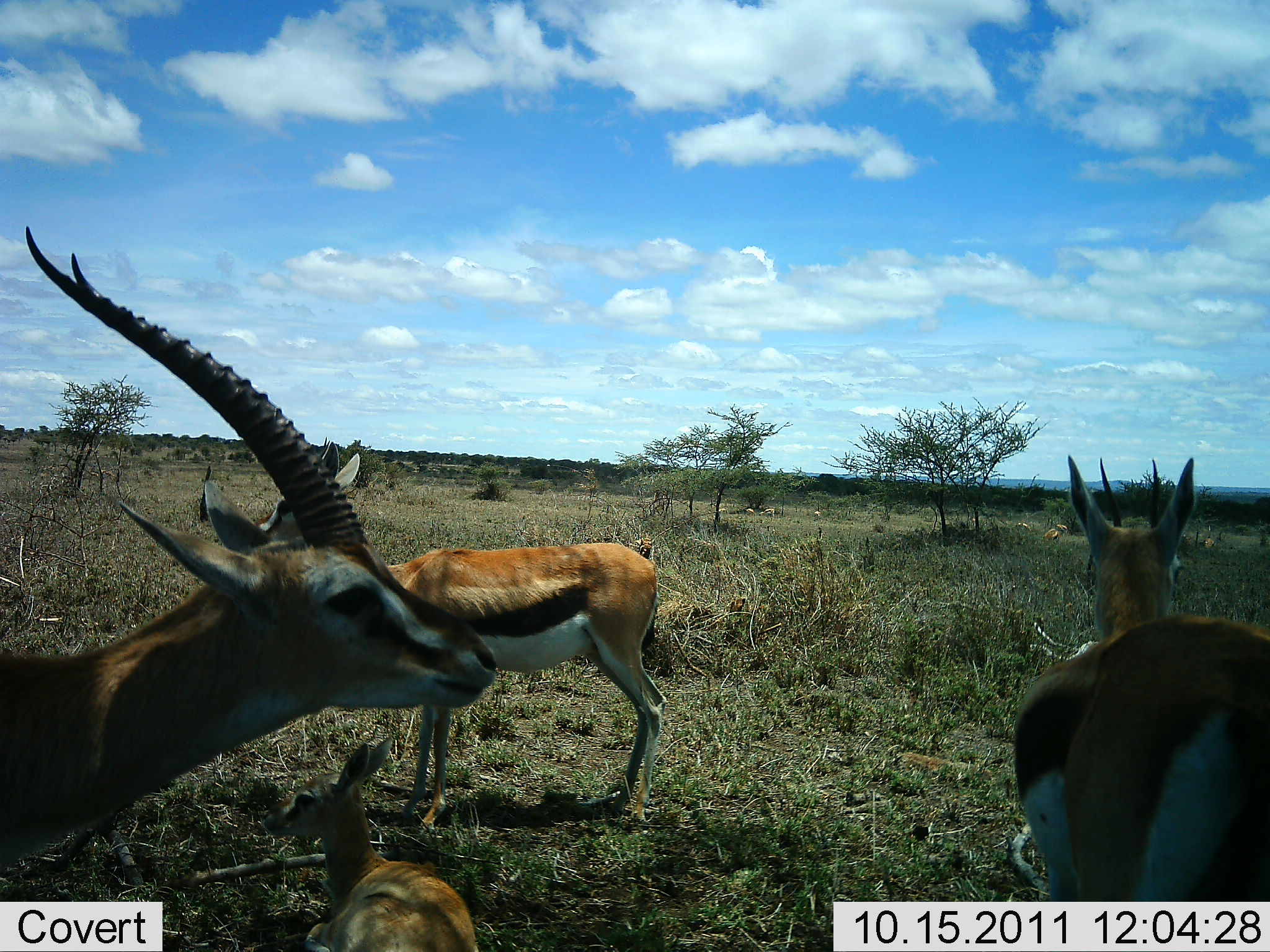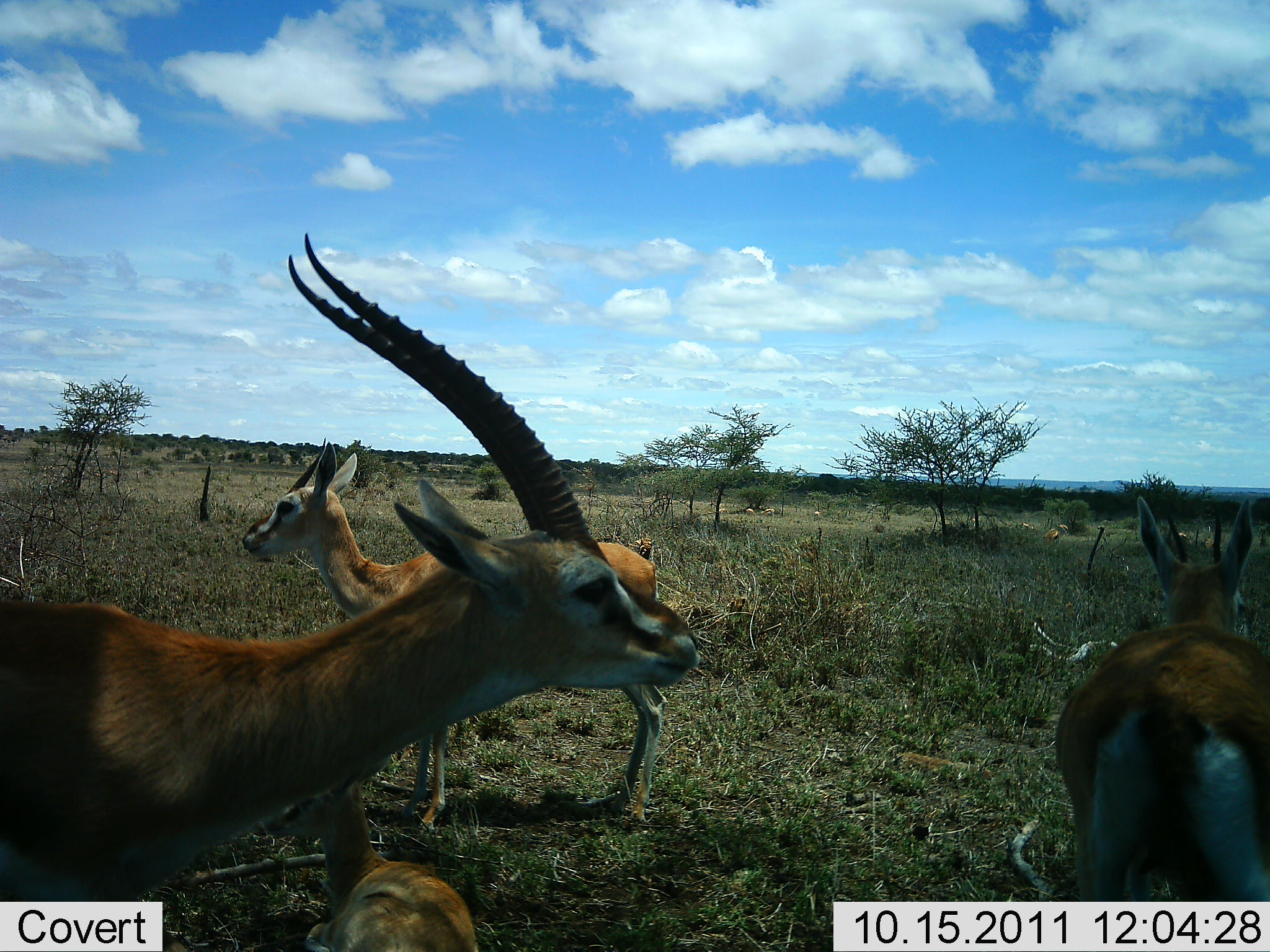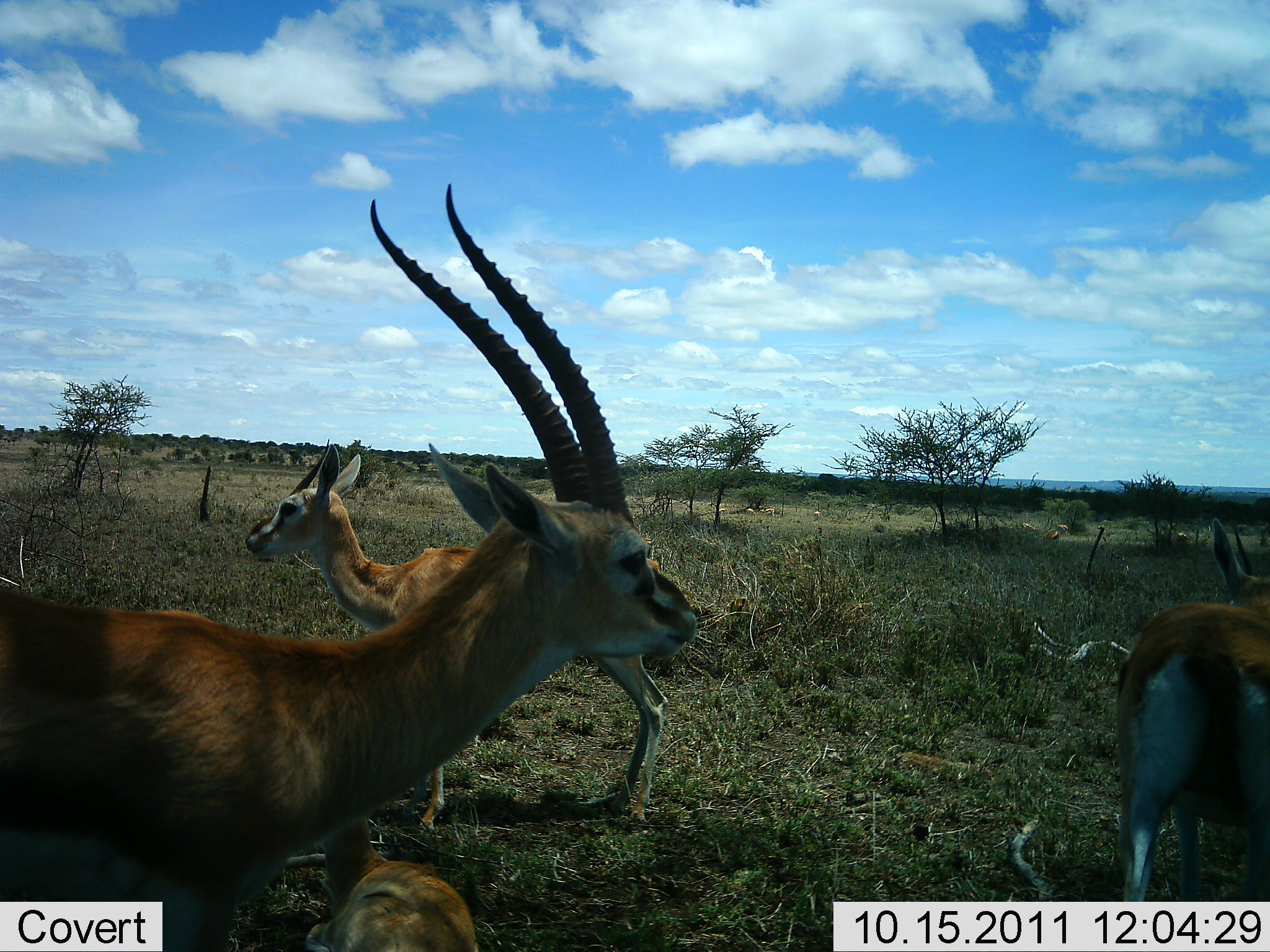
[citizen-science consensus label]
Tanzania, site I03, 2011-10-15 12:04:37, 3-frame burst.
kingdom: Animalia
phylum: Chordata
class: Mammalia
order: Artiodactyla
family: Bovidae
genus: Eudorcas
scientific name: Eudorcas thomsonii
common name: thomson's gazelle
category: gazellethomsons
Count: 4.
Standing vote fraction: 64%.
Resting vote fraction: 55%.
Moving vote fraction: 36%.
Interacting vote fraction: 9%.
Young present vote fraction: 64%.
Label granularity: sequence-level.